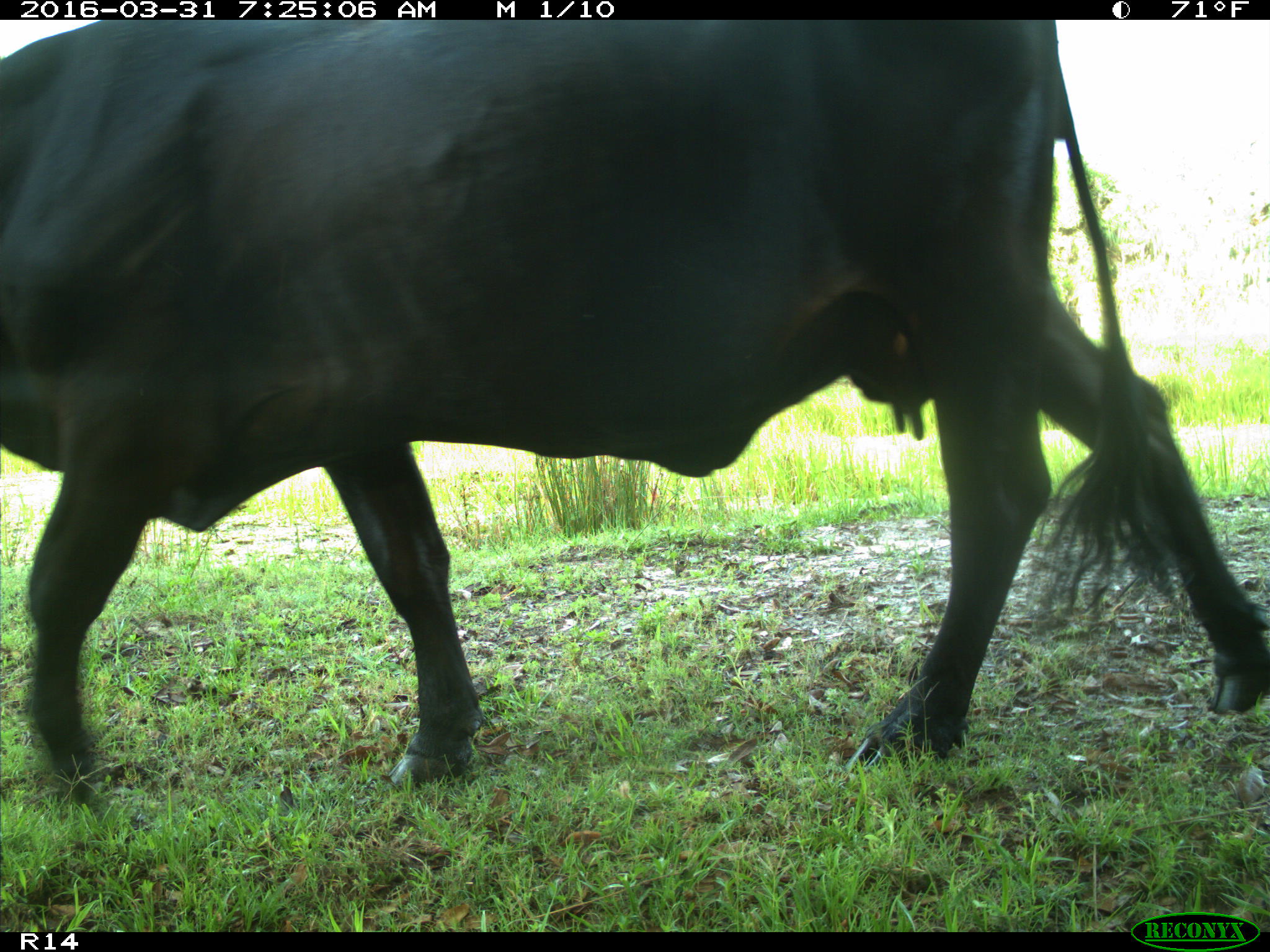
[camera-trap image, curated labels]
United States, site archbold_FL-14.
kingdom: Animalia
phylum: Chordata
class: Mammalia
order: Artiodactyla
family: Bovidae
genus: Bos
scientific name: Bos taurus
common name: domestic cow